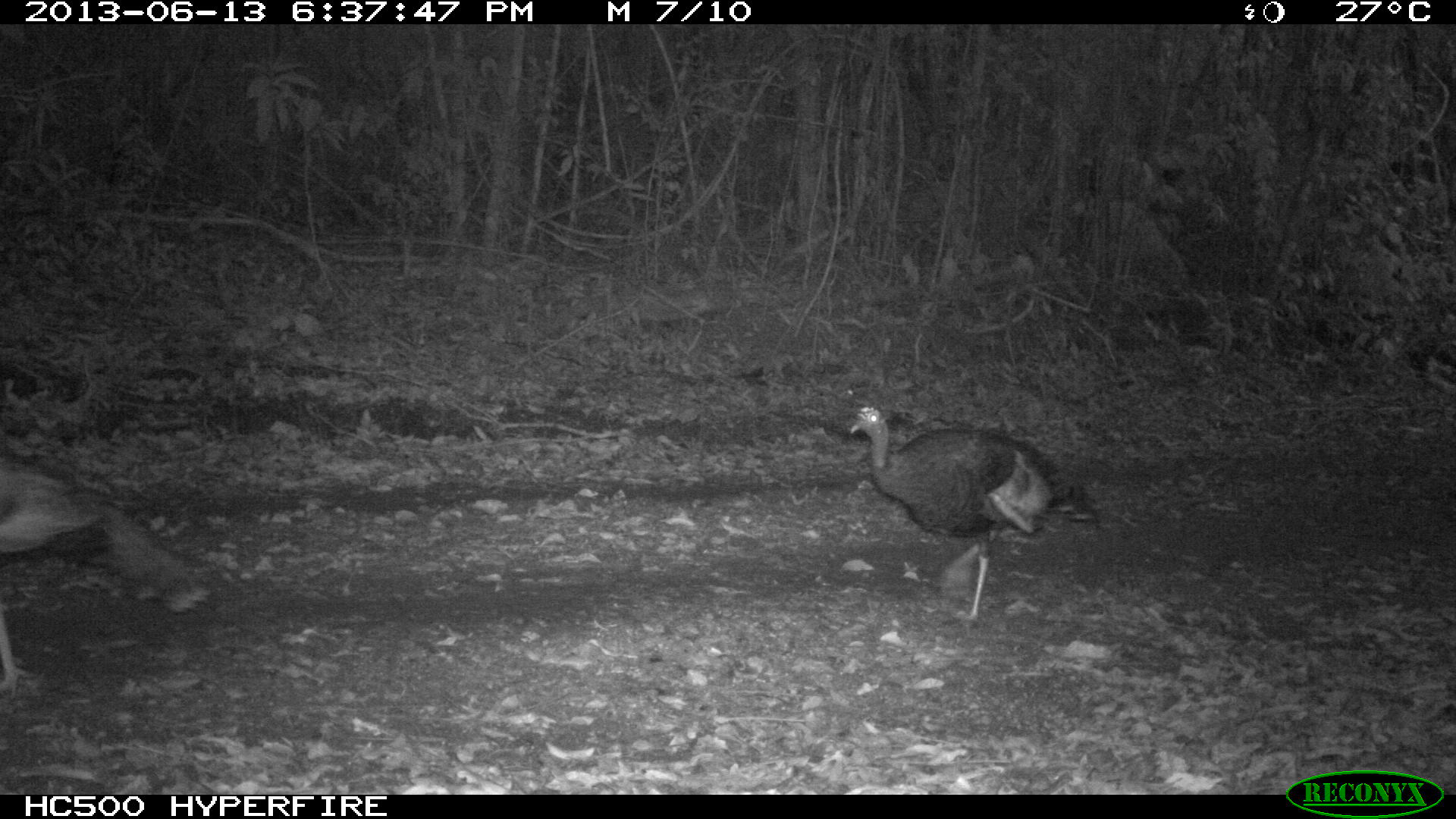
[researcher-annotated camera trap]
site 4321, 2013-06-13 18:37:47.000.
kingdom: Animalia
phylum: Chordata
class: Aves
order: Galliformes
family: Phasianidae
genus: Meleagris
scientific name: Meleagris ocellata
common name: ocellated turkey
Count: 2.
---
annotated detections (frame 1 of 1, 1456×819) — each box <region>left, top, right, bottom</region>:
meleagris ocellata: <region>847, 404, 1106, 625</region>; <region>0, 454, 212, 701</region>